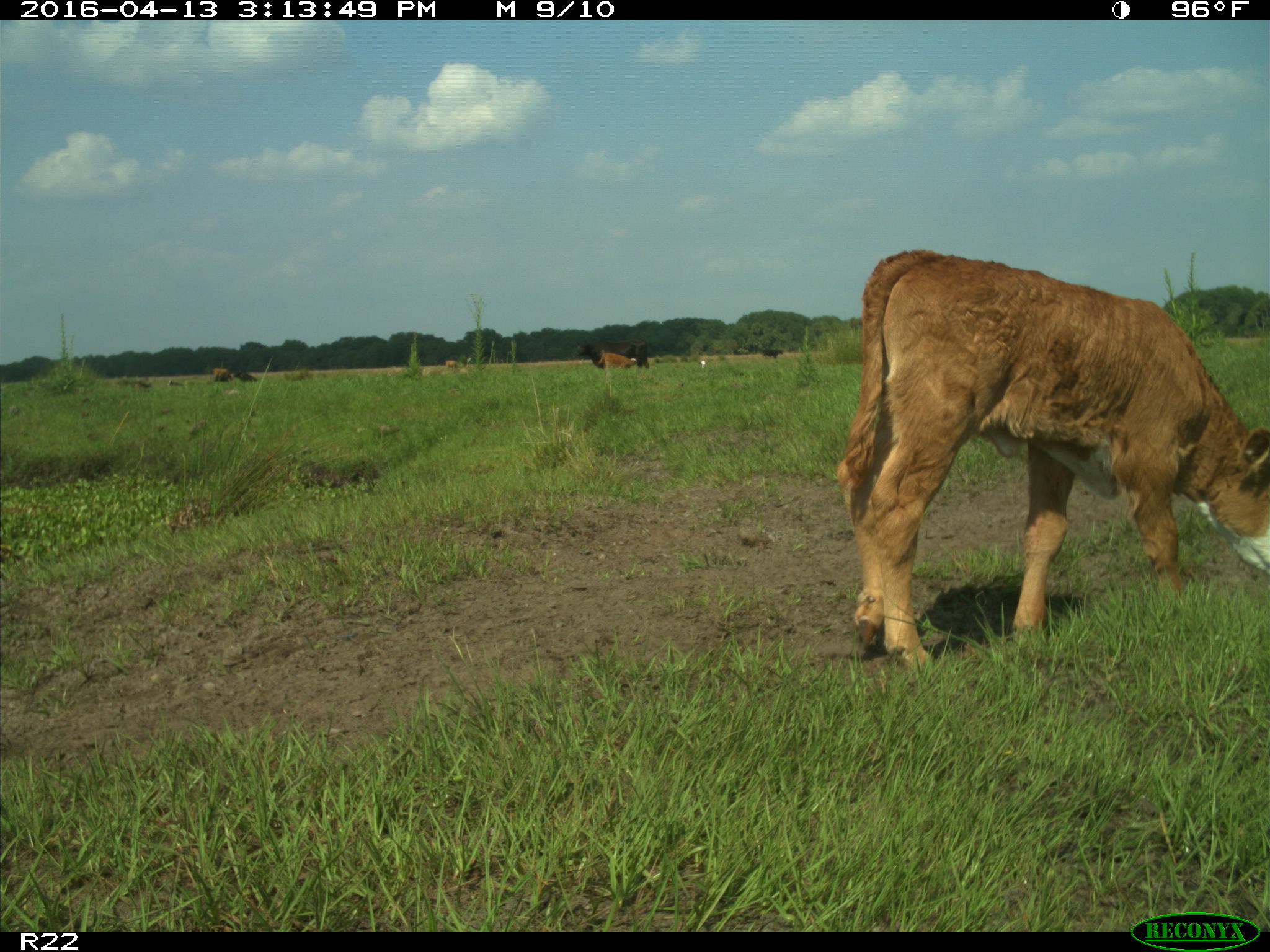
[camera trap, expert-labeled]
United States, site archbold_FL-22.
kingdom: Animalia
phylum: Chordata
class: Mammalia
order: Artiodactyla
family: Bovidae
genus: Bos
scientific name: Bos taurus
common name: domestic cow